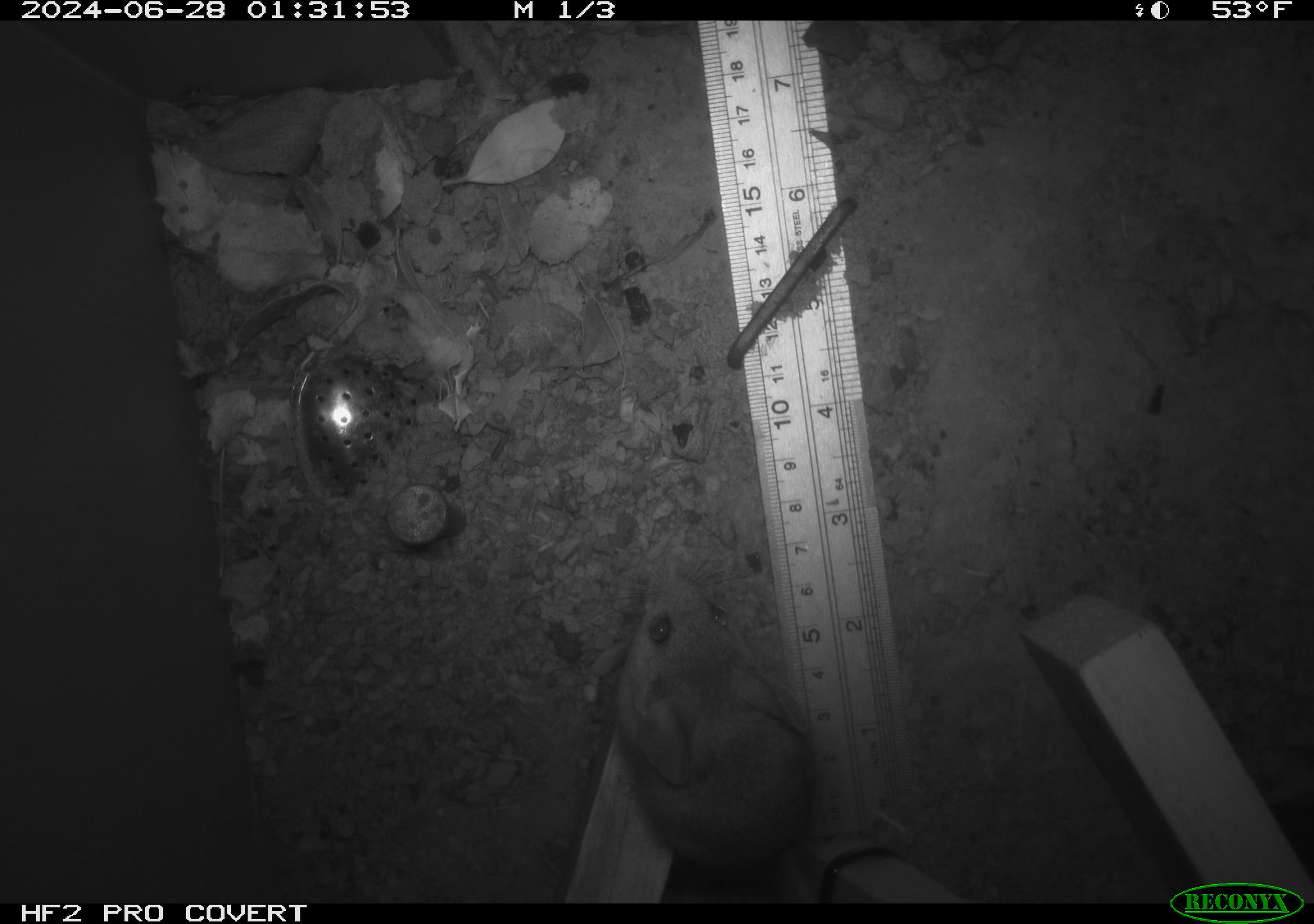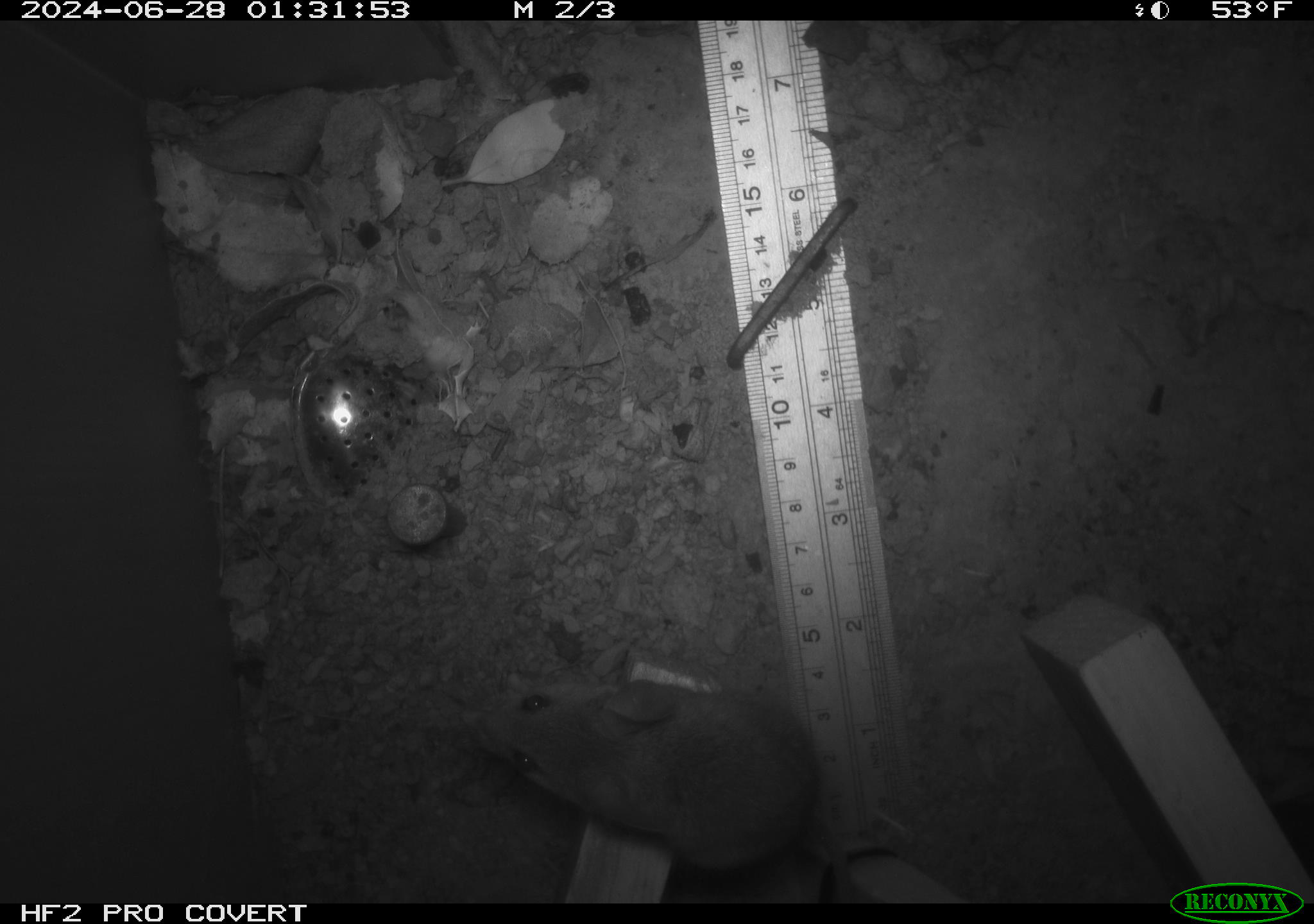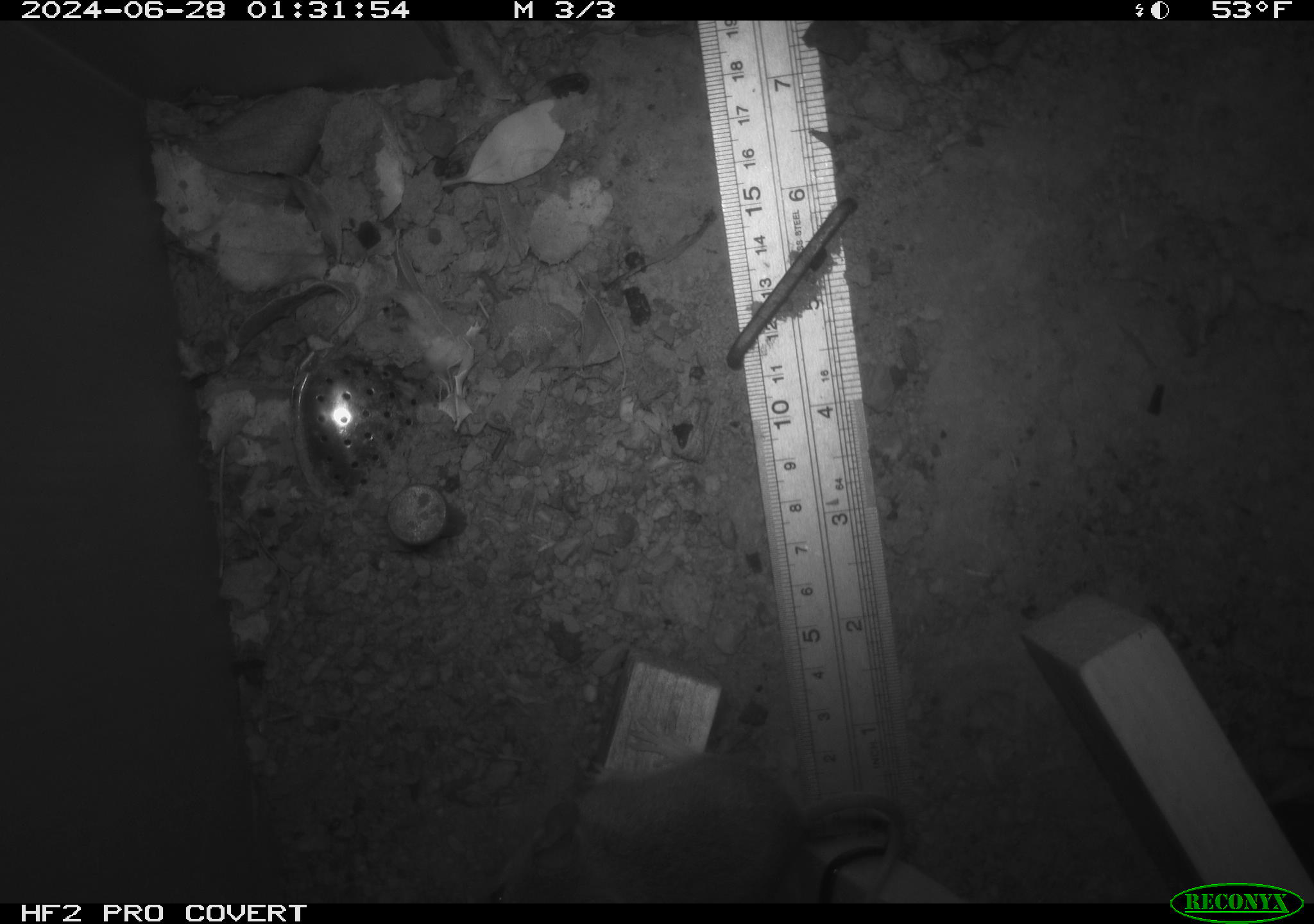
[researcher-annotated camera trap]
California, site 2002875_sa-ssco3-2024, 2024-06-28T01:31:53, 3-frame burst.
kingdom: Animalia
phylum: Chordata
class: Mammalia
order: Rodentia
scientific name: Rodentia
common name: mouse species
Mouse species (Rodentia).